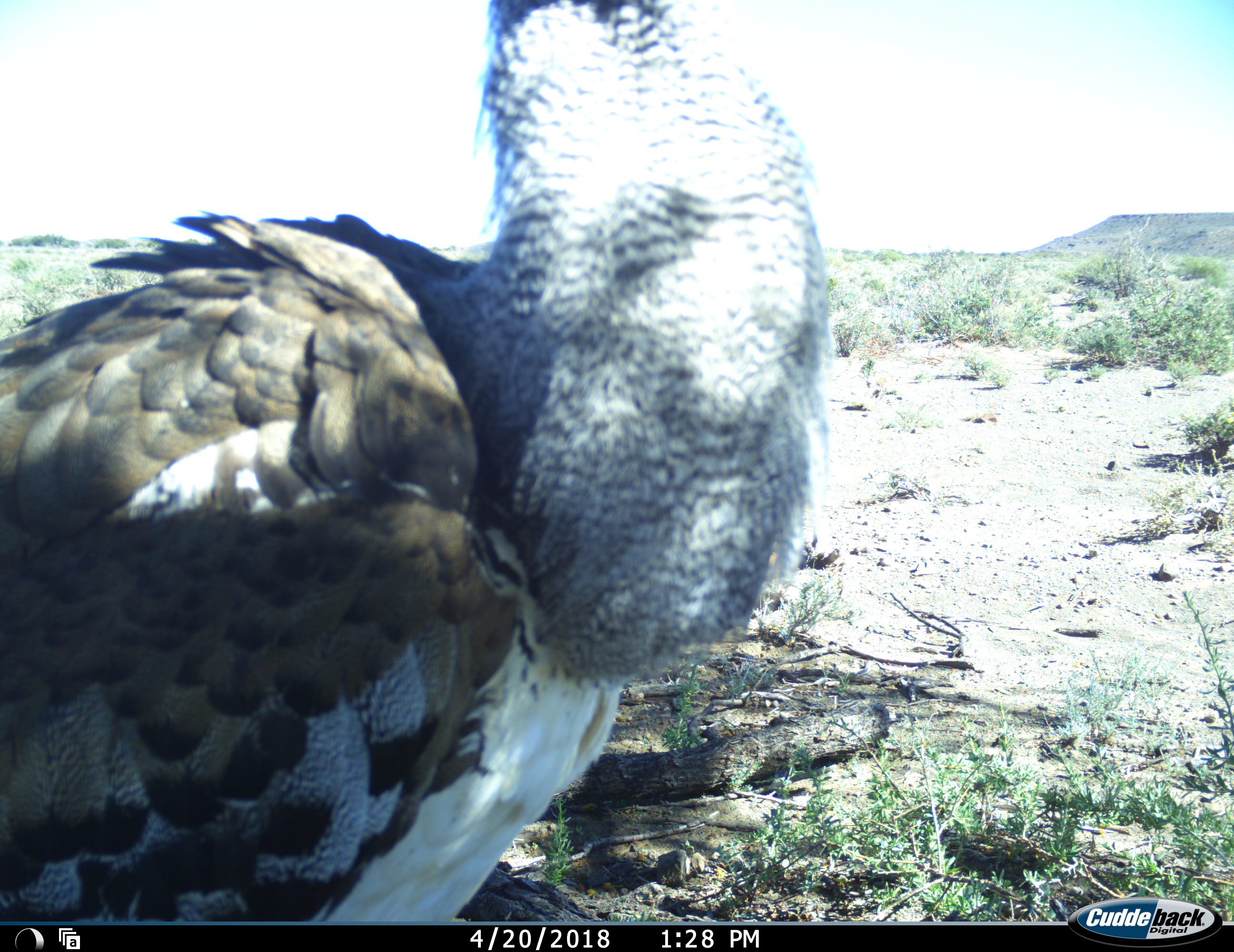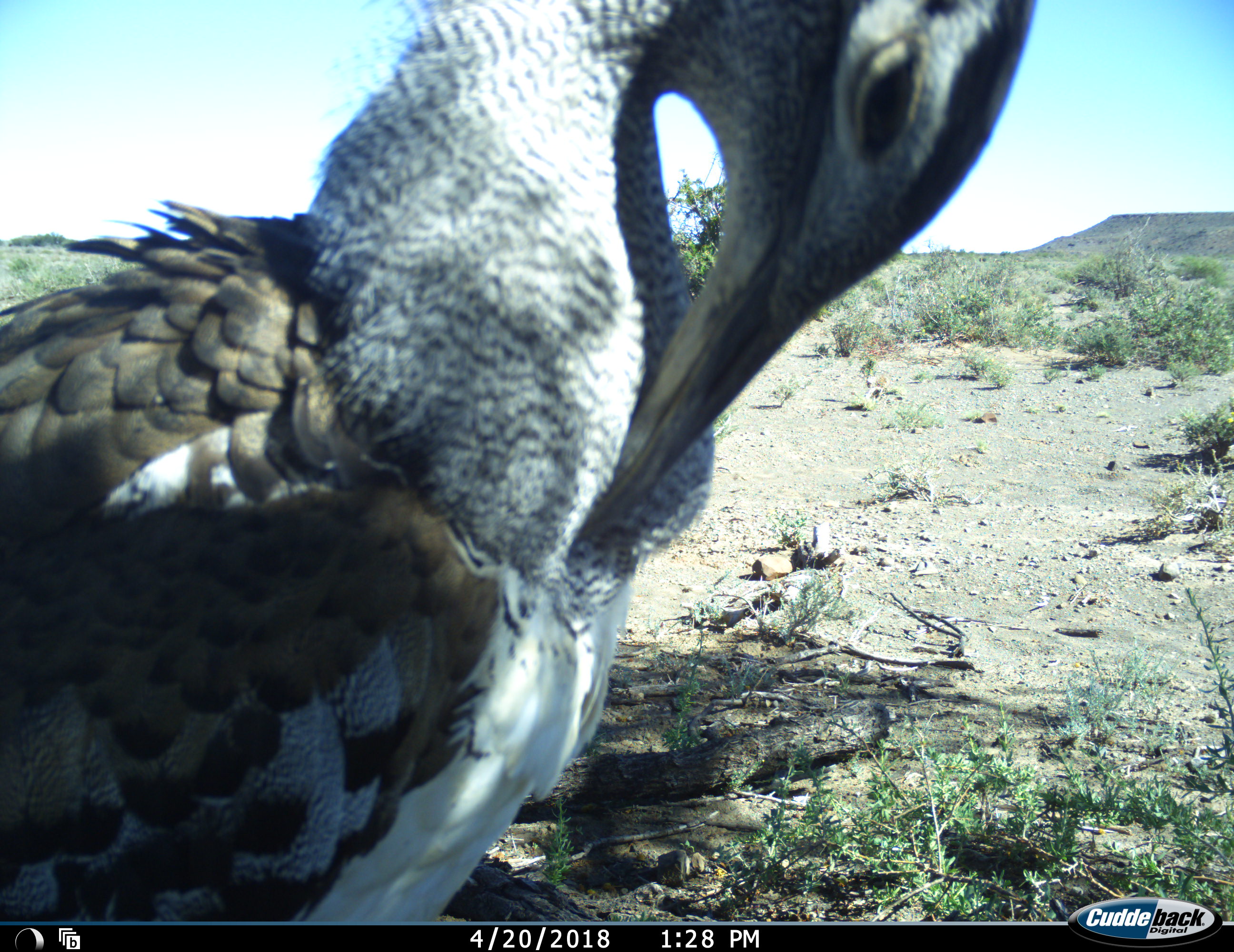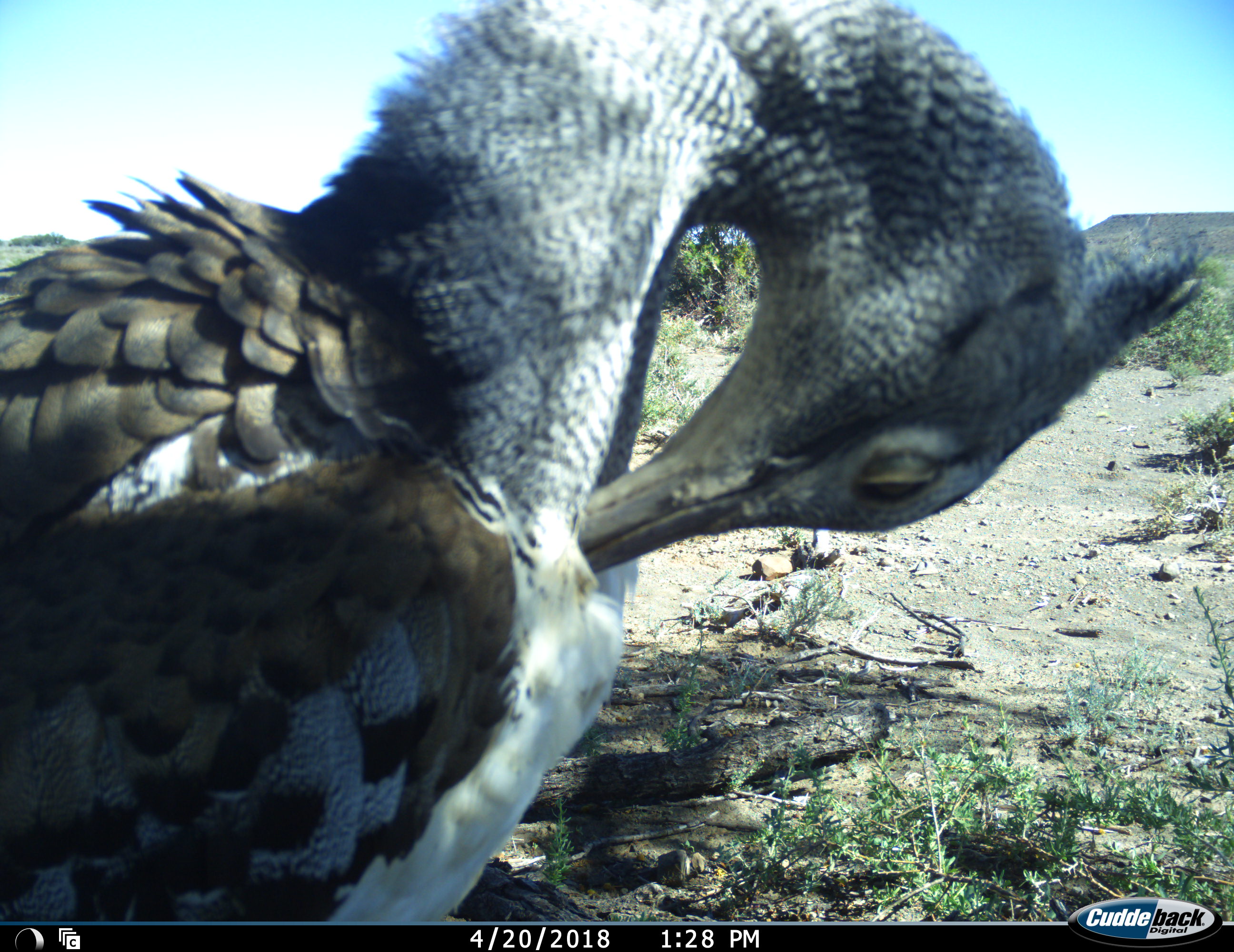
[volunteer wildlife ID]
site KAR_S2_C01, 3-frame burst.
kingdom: Animalia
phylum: Chordata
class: Aves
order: Otidiformes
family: Otididae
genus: Ardeotis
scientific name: Ardeotis kori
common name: kori bustard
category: bustardkori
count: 1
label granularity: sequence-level